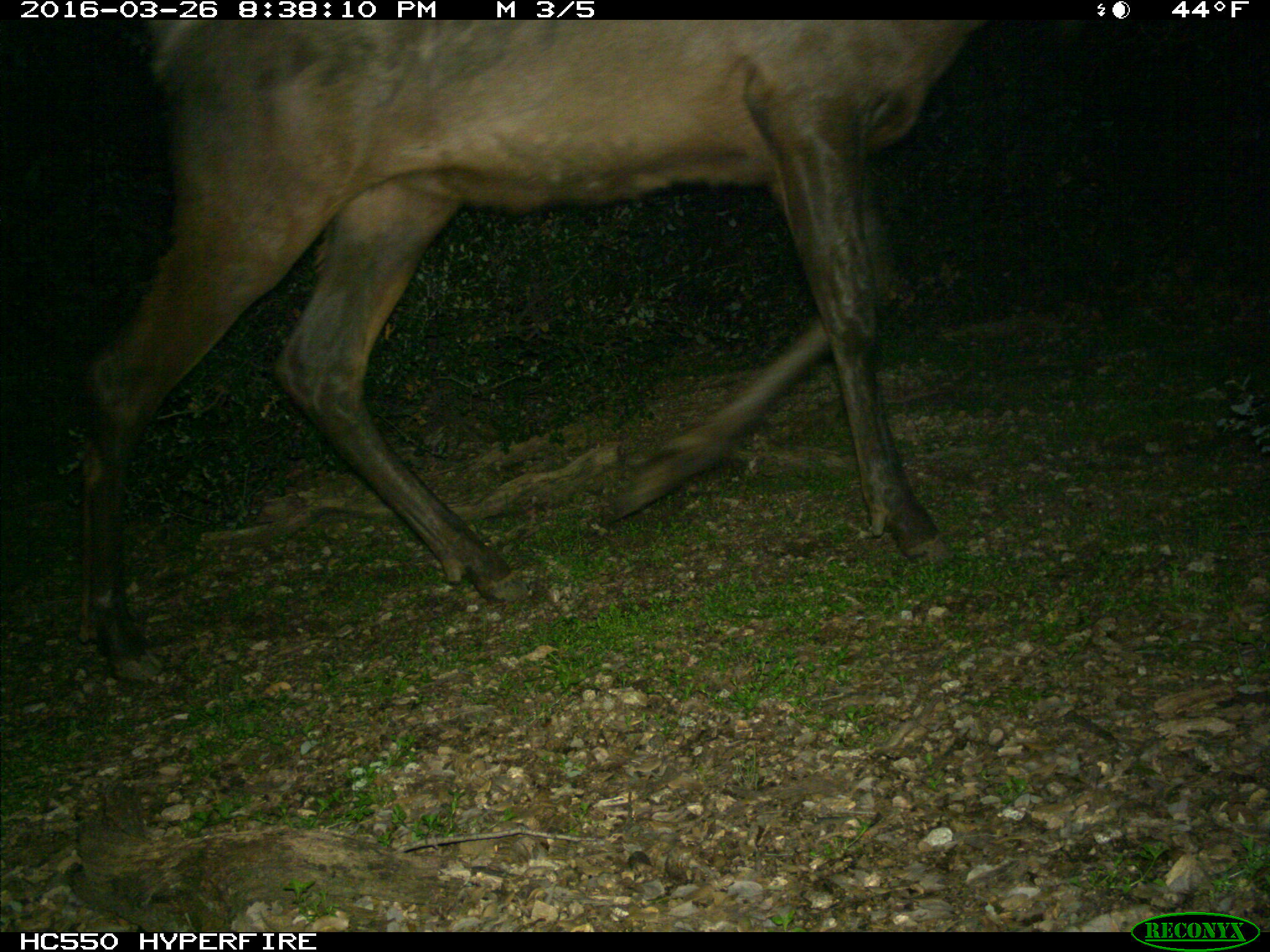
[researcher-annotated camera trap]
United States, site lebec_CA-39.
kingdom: Animalia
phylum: Chordata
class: Mammalia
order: Artiodactyla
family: Cervidae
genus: Cervus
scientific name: Cervus canadensis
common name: elk